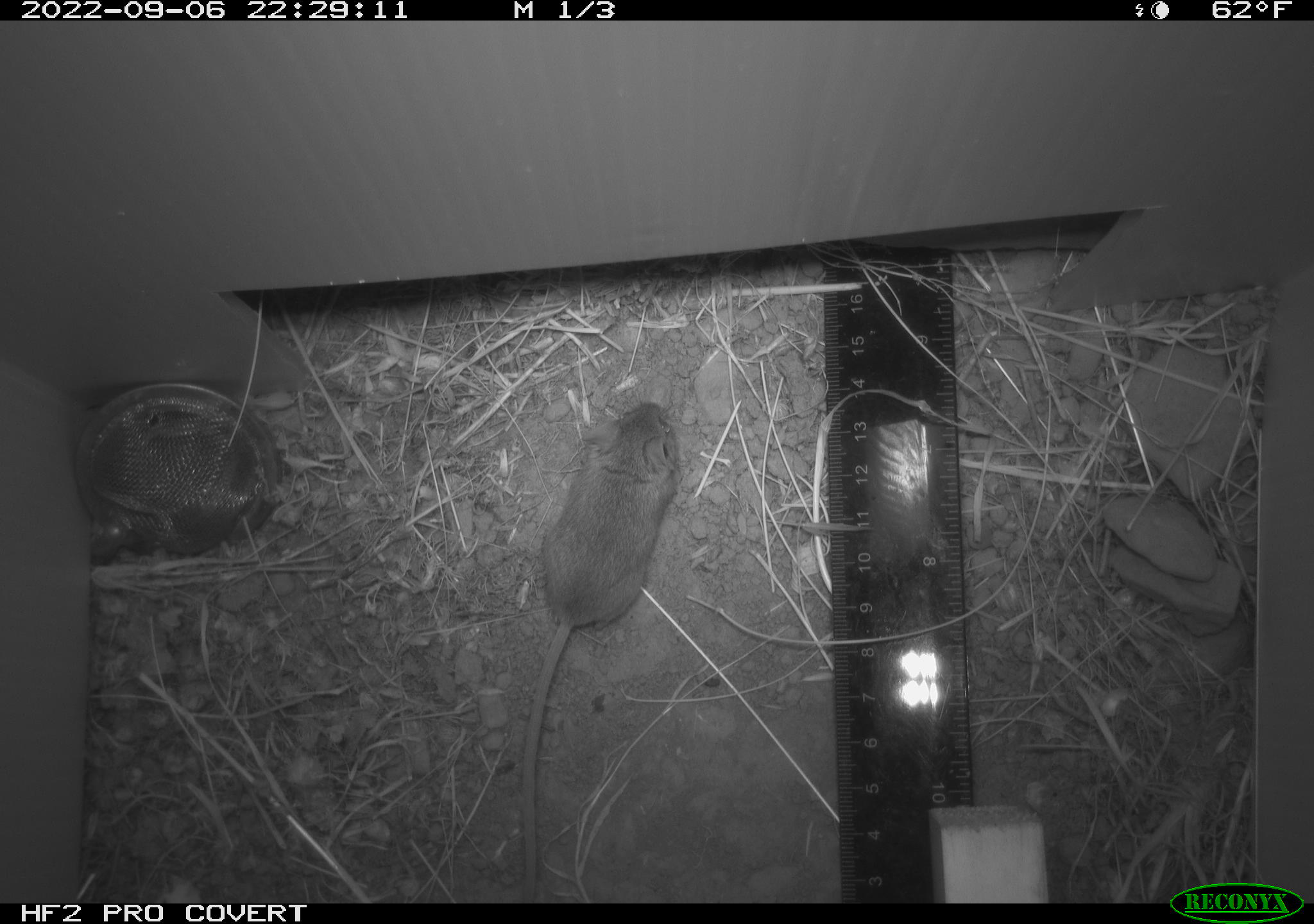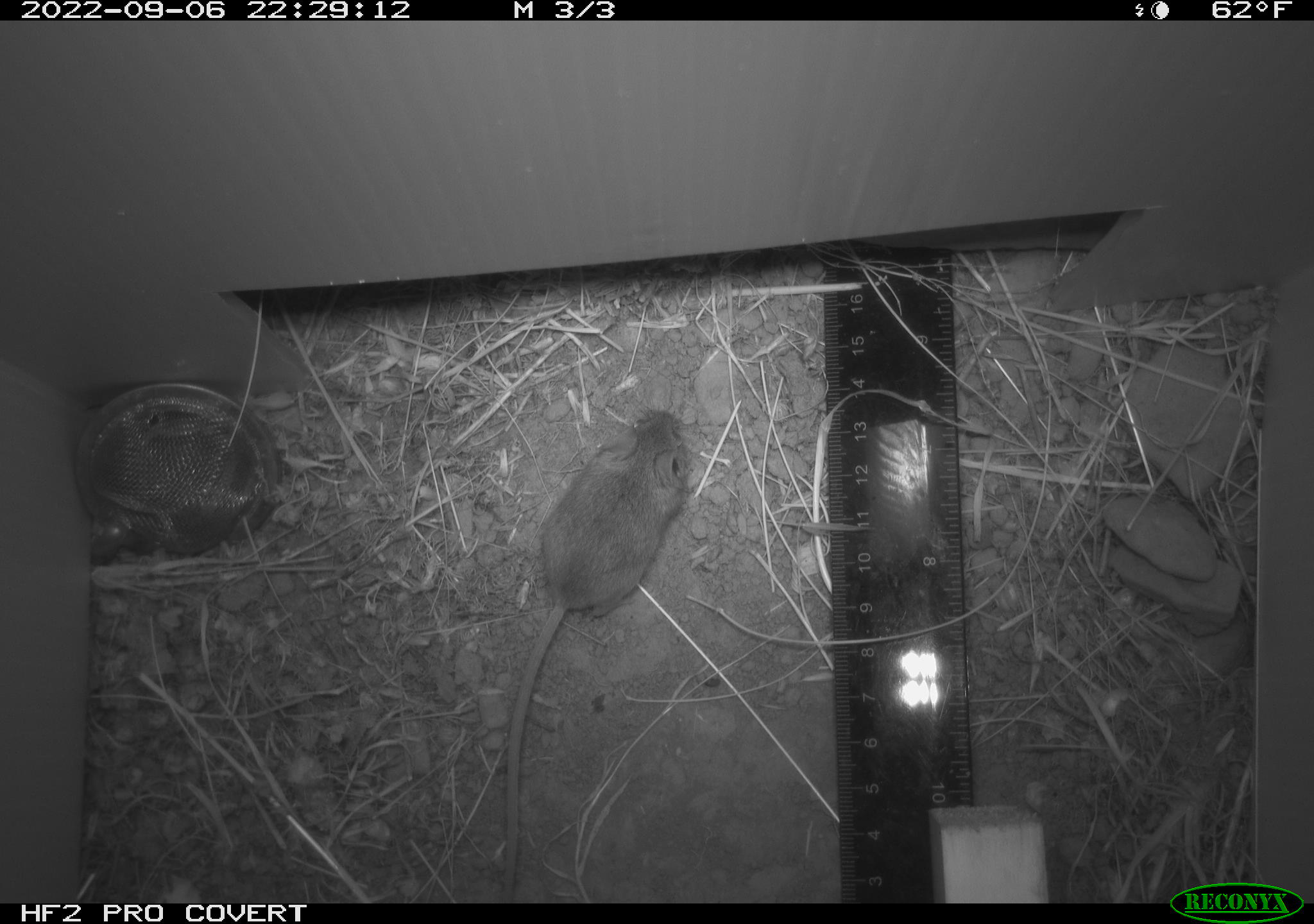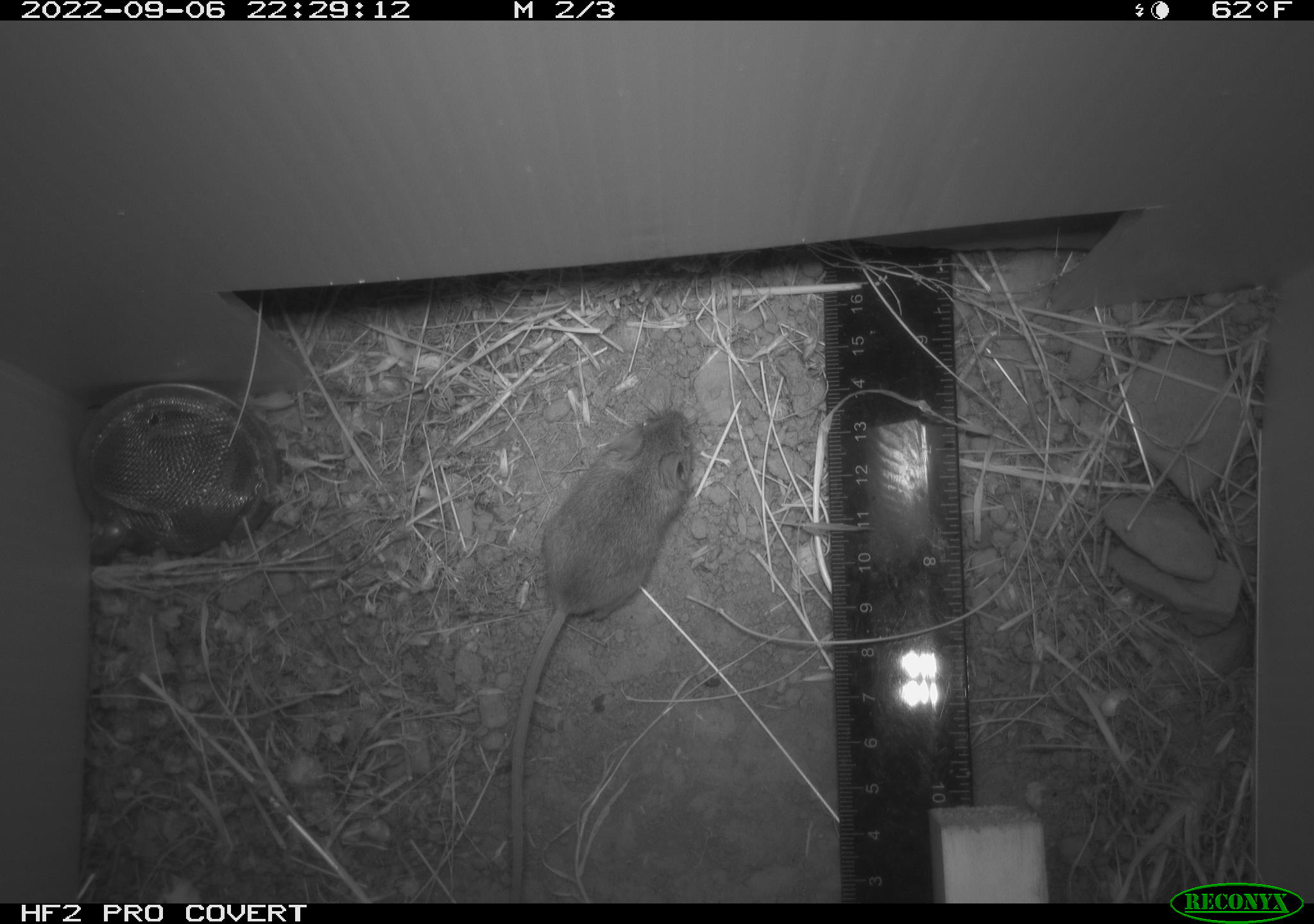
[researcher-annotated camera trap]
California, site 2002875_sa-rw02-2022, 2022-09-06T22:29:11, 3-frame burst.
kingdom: Animalia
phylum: Chordata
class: Mammalia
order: Rodentia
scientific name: Rodentia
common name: mouse species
Mouse species (Rodentia).